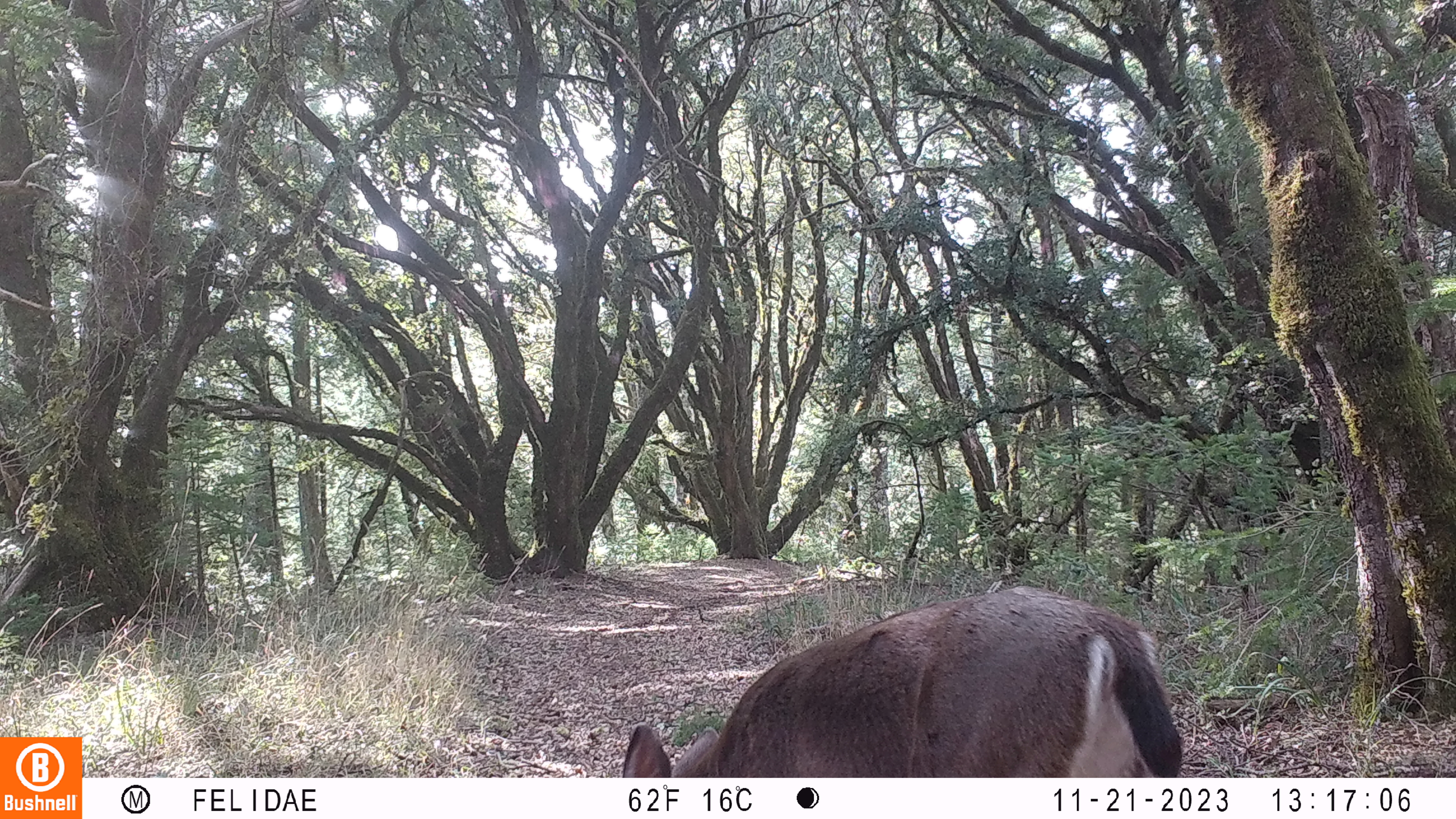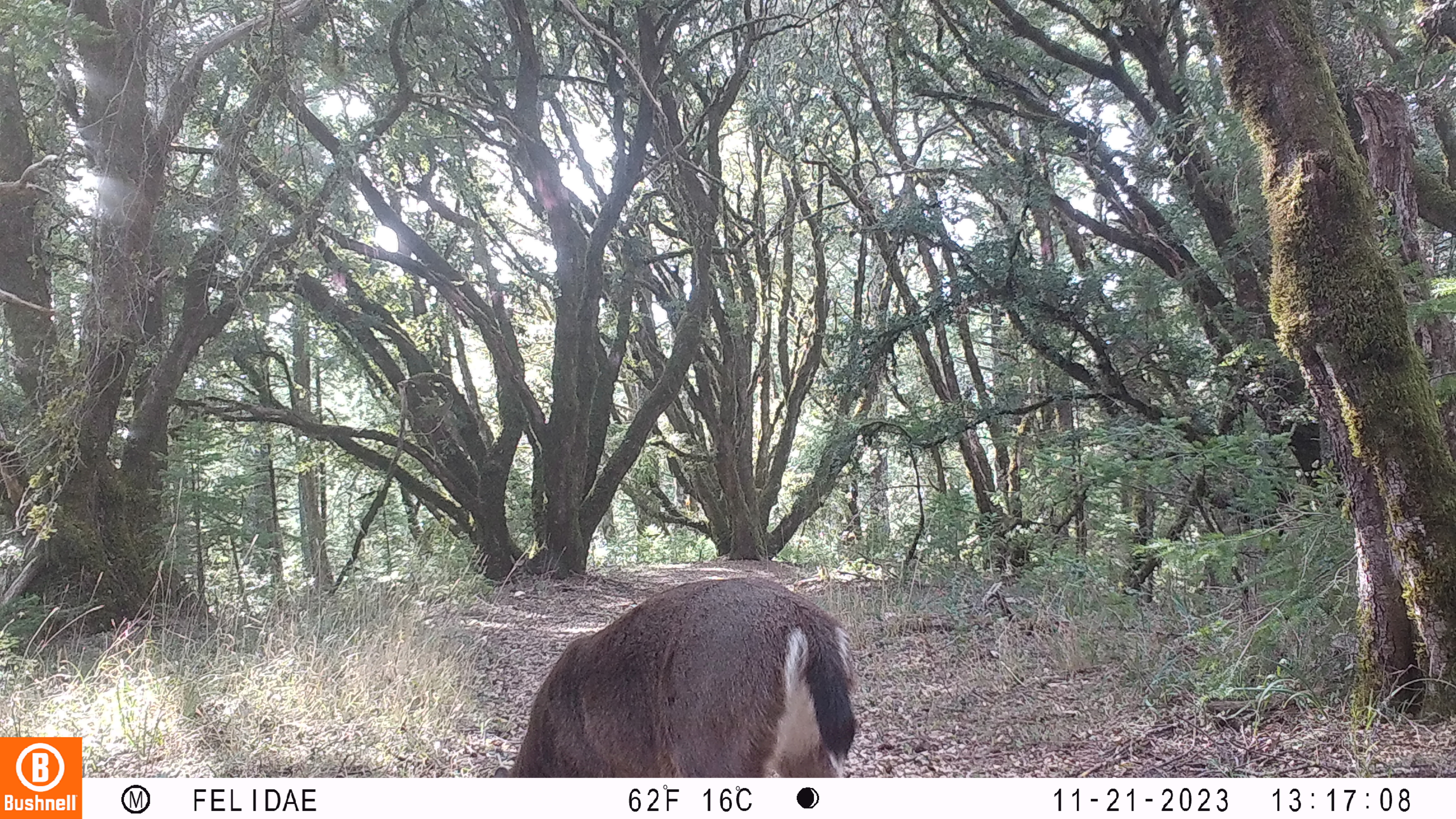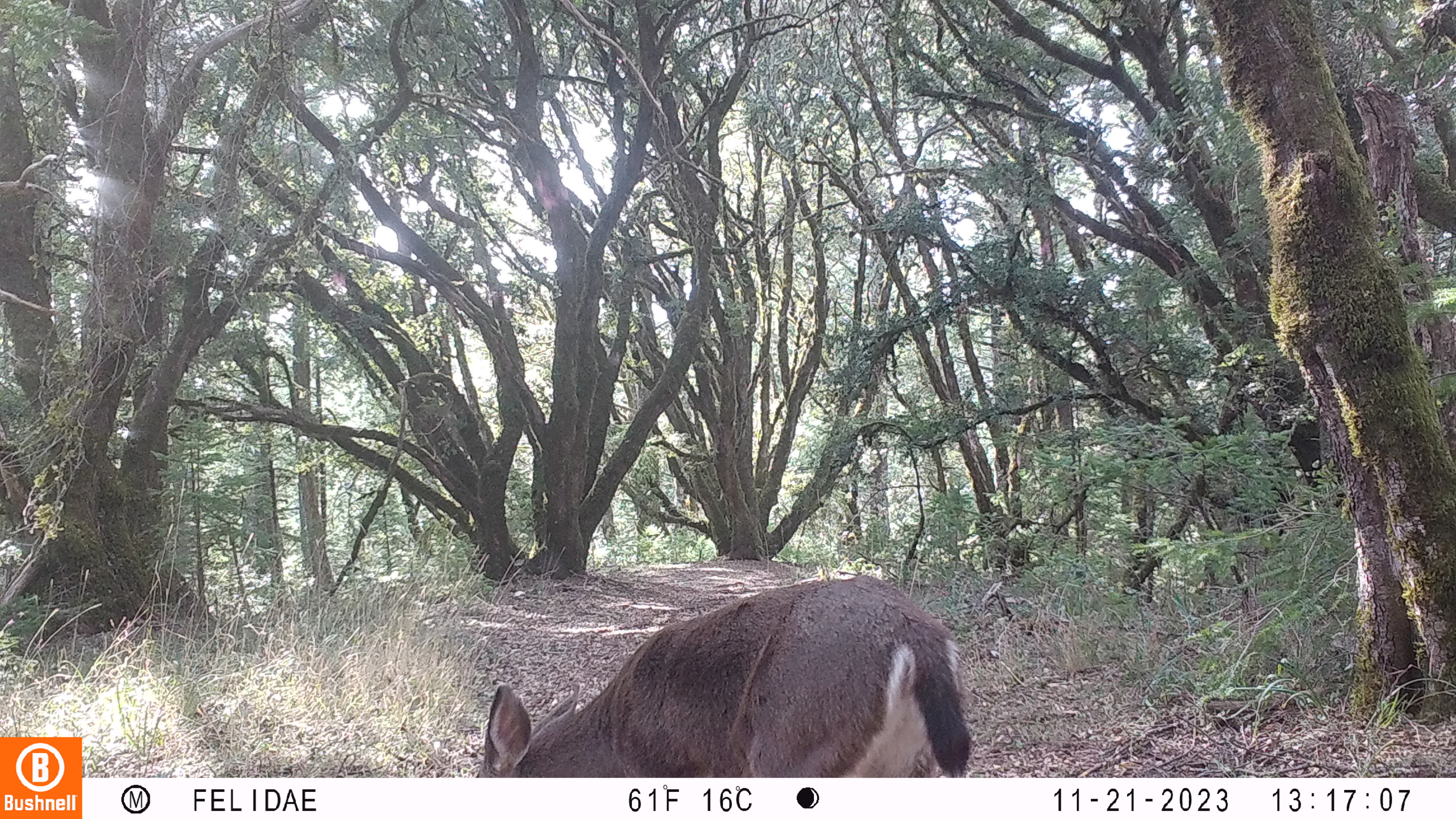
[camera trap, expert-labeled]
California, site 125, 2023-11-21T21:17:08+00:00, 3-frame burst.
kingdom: Animalia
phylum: Chordata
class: Mammalia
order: Artiodactyla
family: Cervidae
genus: Odocoileus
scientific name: Odocoileus hemionus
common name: mule deer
Mule deer (Odocoileus hemionus).